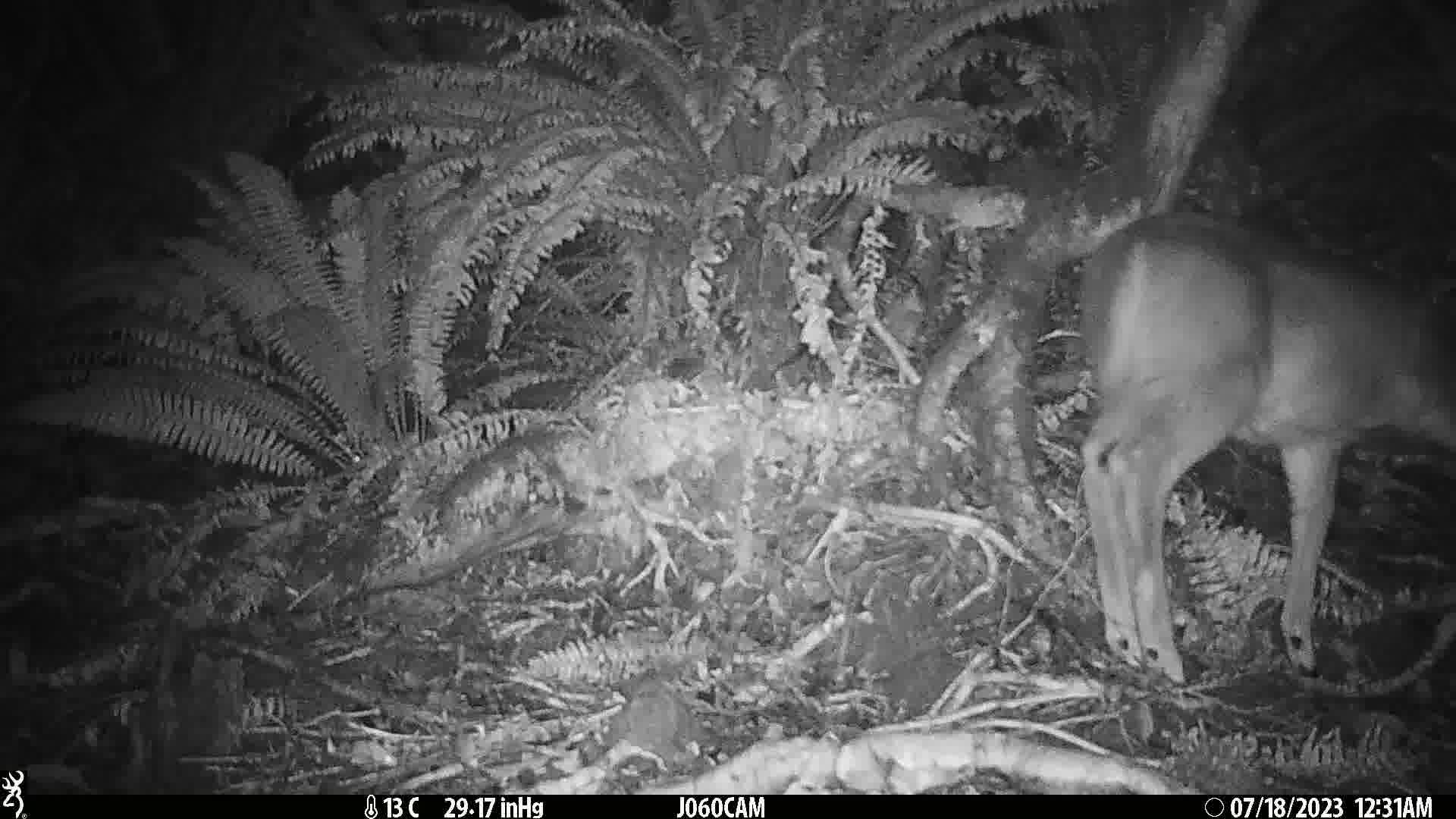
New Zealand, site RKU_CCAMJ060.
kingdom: Animalia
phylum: Chordata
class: Mammalia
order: Artiodactyla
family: Cervidae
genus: Odocoileus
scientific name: Odocoileus virginianus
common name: white-tailed deer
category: white tailed deer